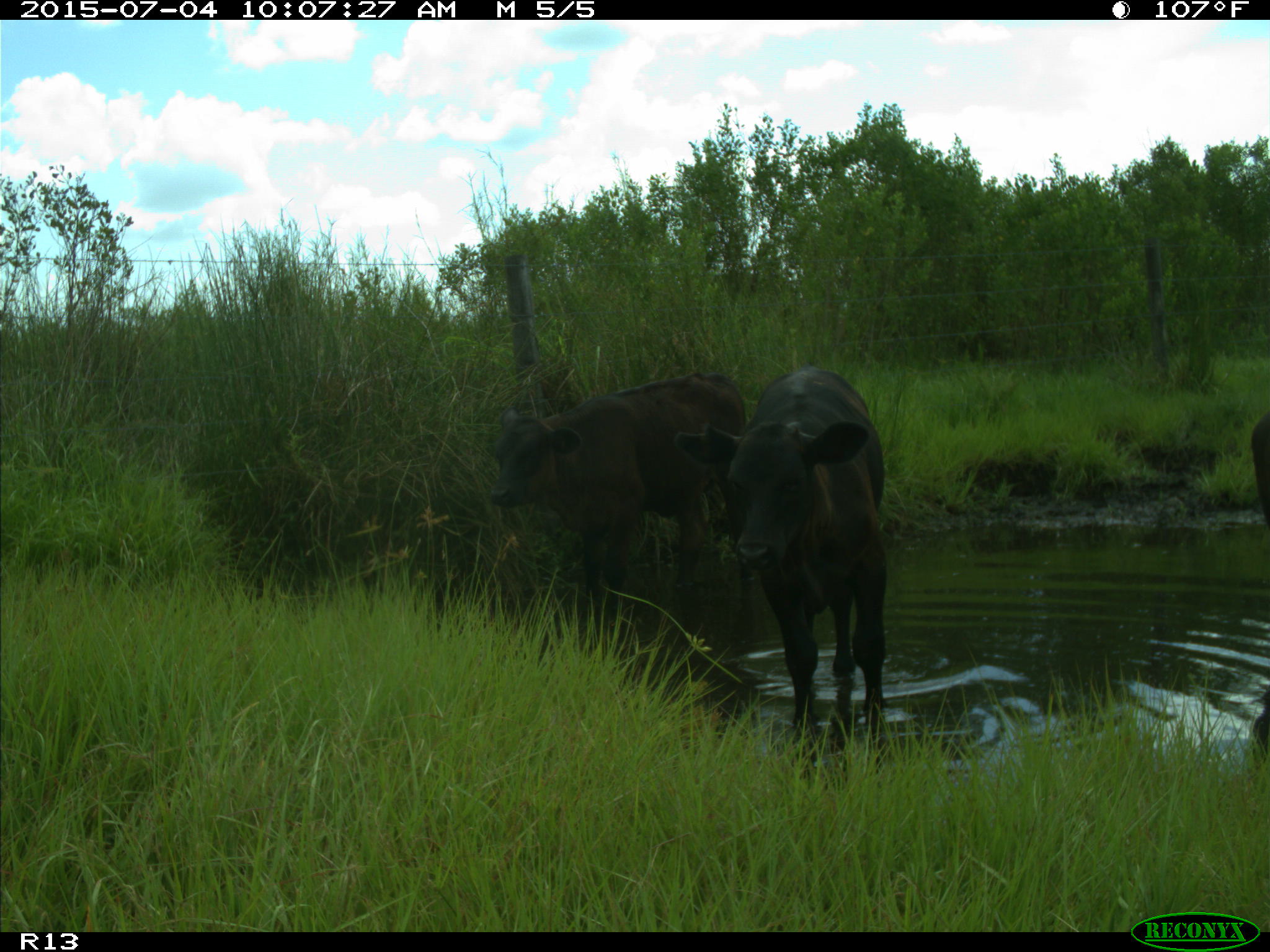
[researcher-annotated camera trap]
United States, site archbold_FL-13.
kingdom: Animalia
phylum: Chordata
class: Mammalia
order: Artiodactyla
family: Bovidae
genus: Bos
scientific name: Bos taurus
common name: domestic cow